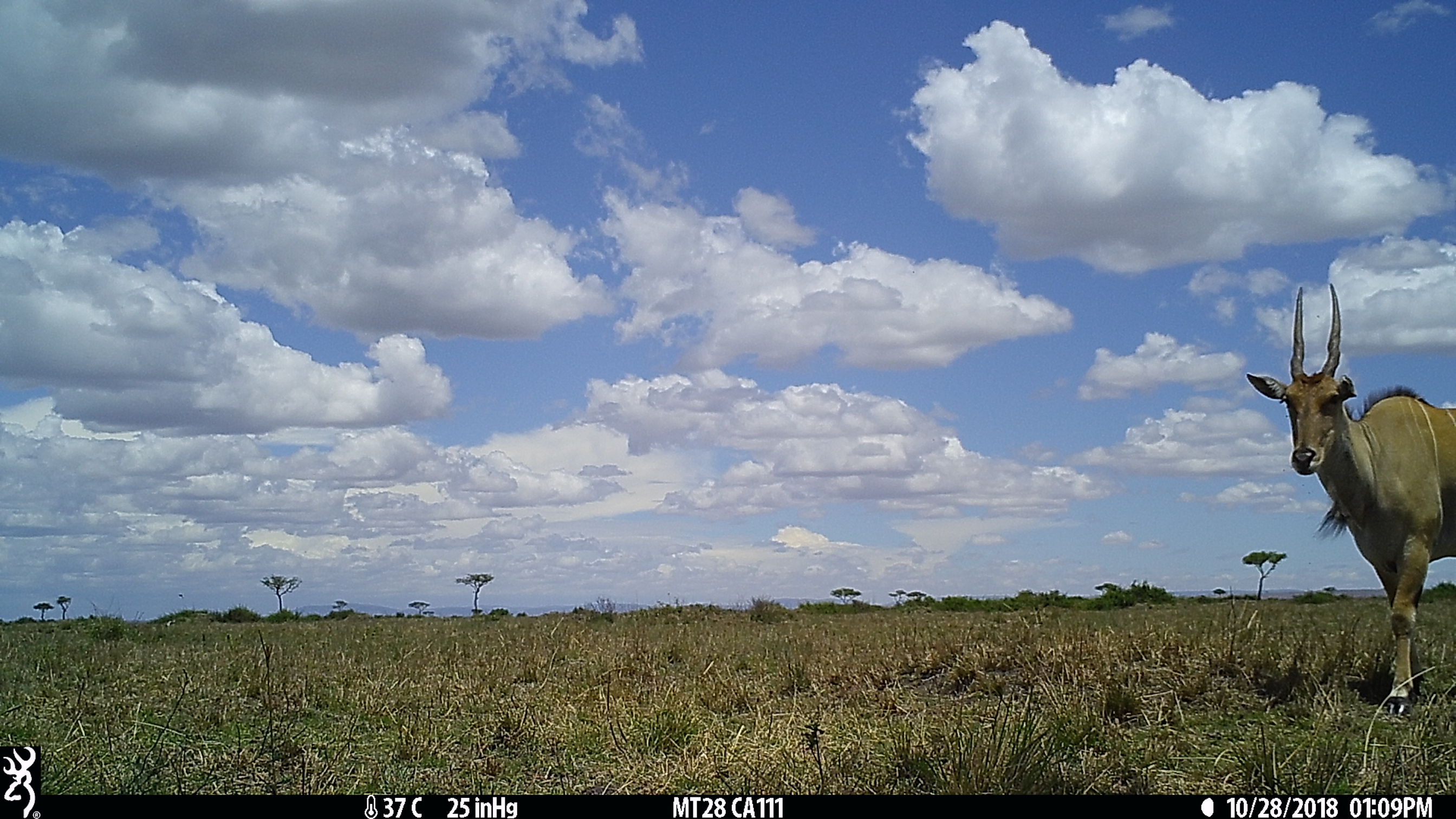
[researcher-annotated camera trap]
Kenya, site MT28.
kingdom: Animalia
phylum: Chordata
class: Mammalia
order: Artiodactyla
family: Bovidae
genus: Tragelaphus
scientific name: Tragelaphus oryx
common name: eland